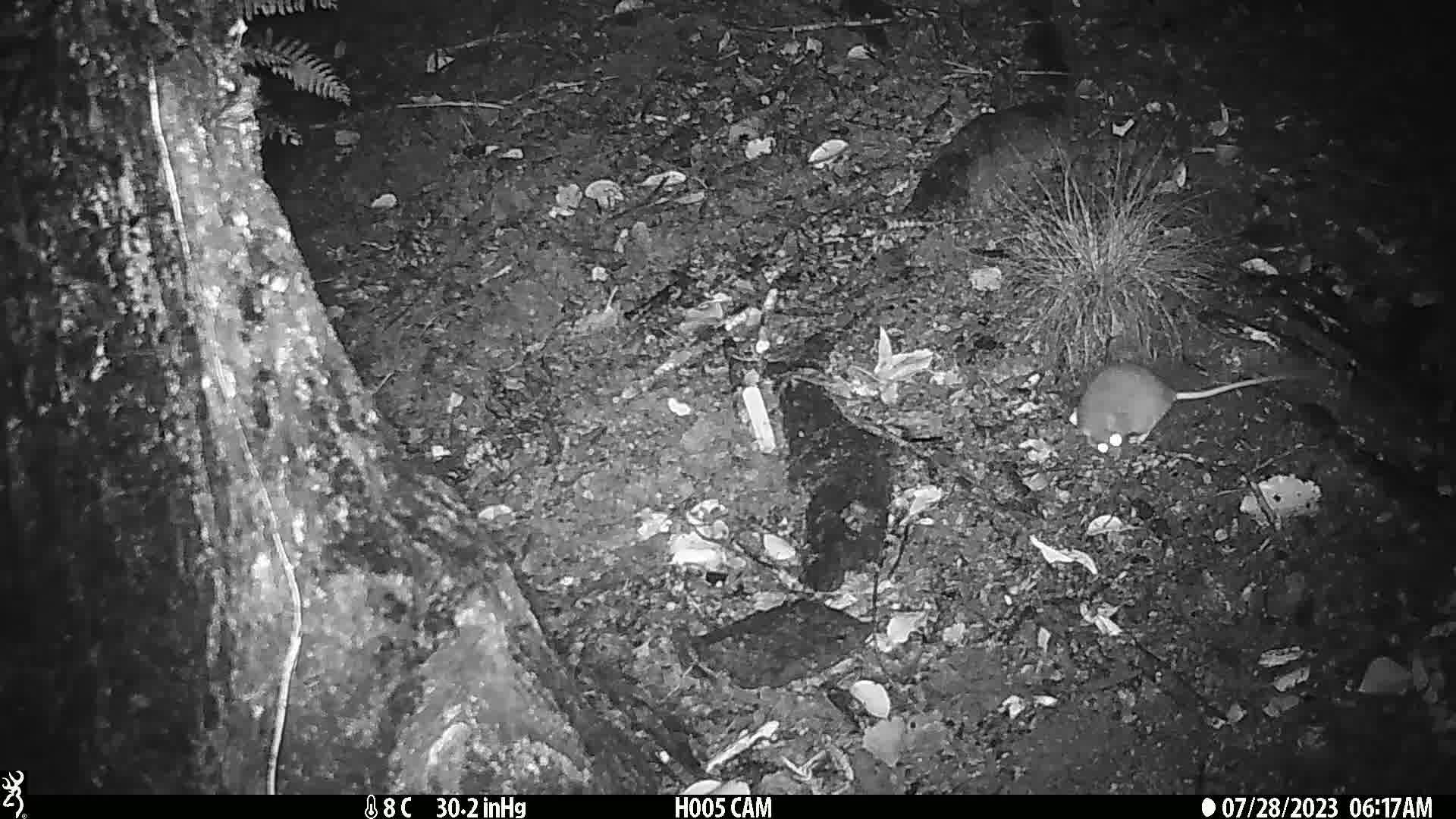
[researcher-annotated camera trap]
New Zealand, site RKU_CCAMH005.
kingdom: Animalia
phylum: Chordata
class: Mammalia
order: Rodentia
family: Muridae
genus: Rattus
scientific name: Rattus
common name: rat